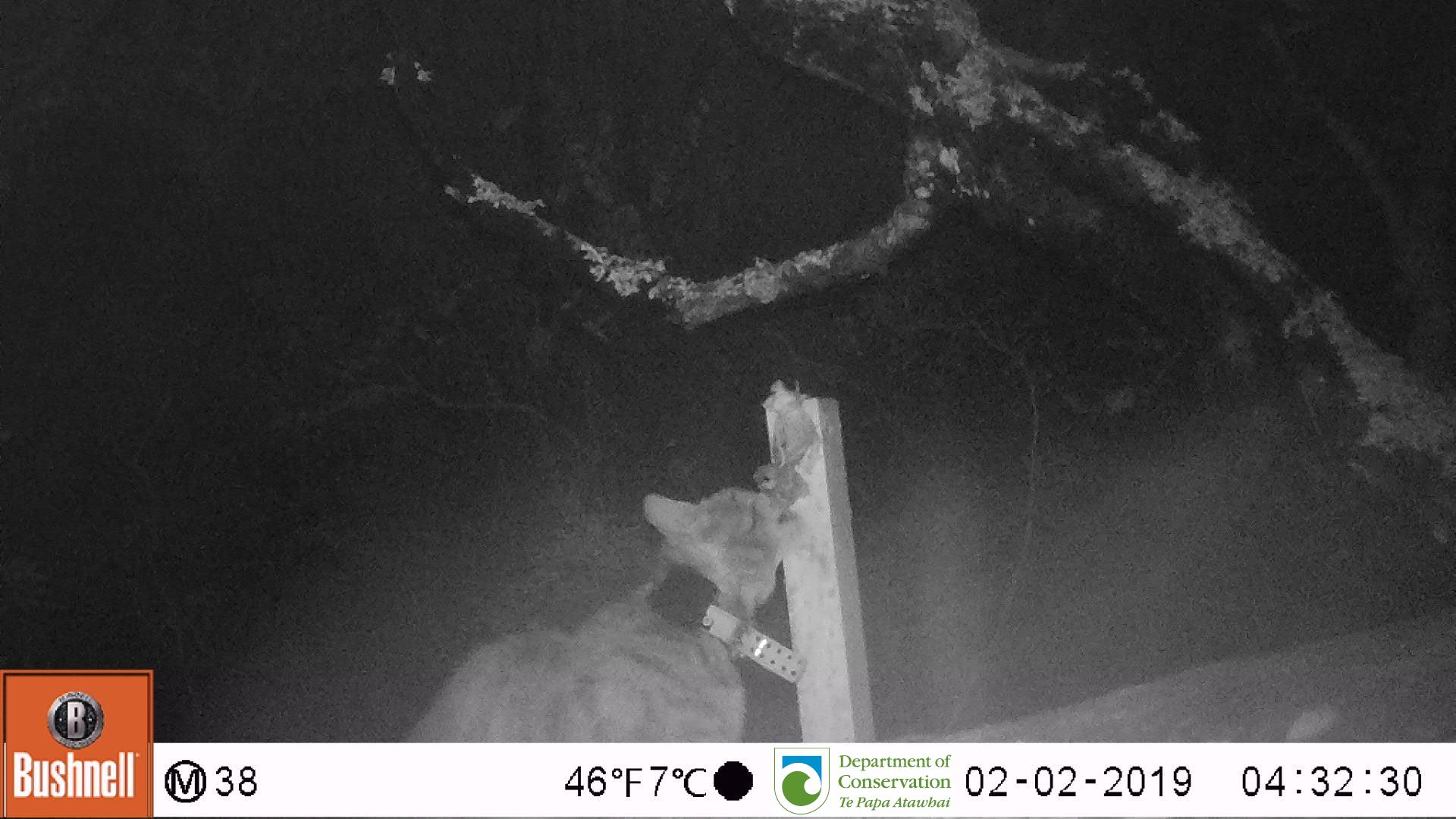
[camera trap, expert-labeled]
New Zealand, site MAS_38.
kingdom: Animalia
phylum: Chordata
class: Mammalia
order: Carnivora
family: Felidae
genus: Felis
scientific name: Felis catus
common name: domestic cat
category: cat